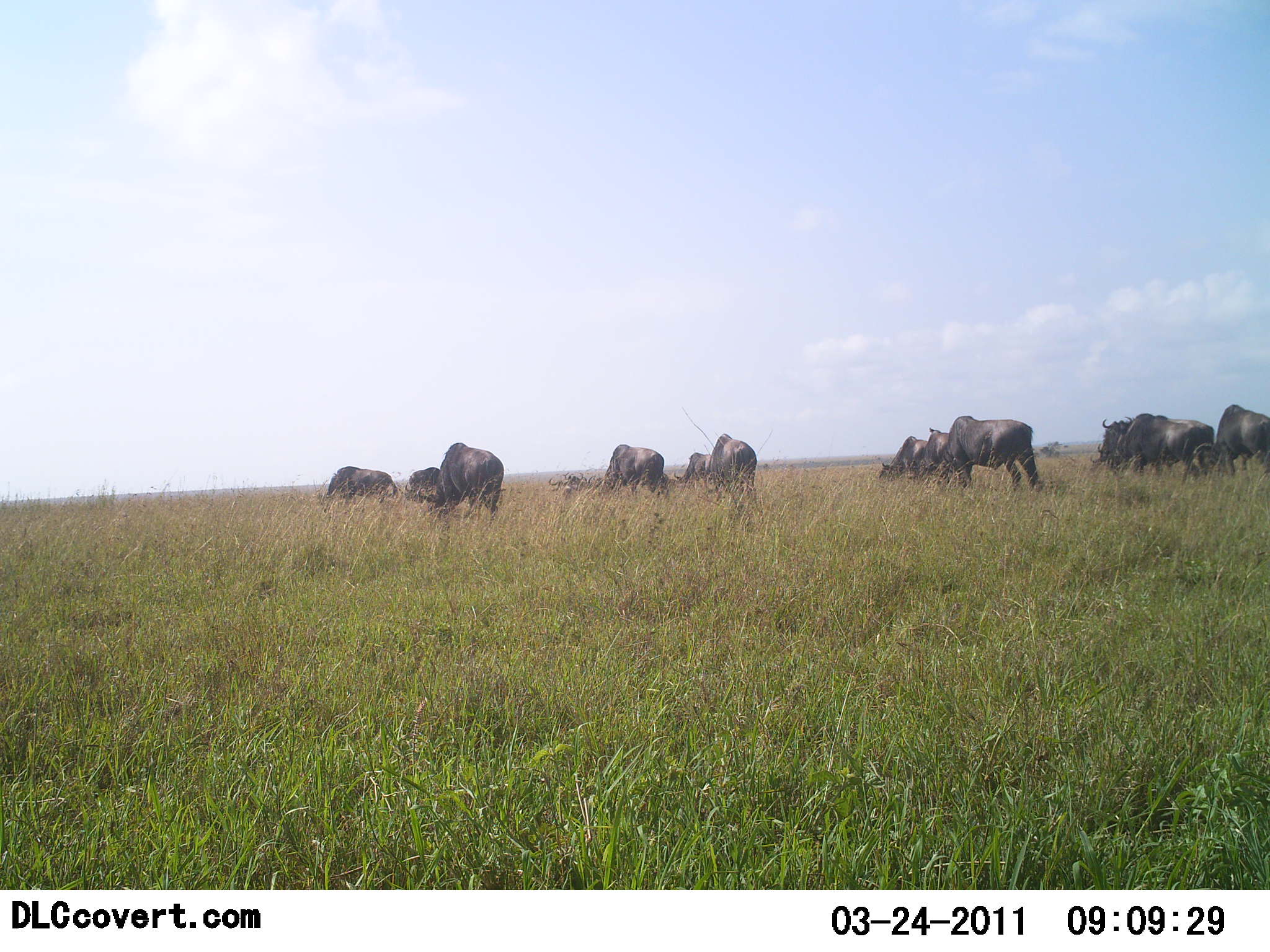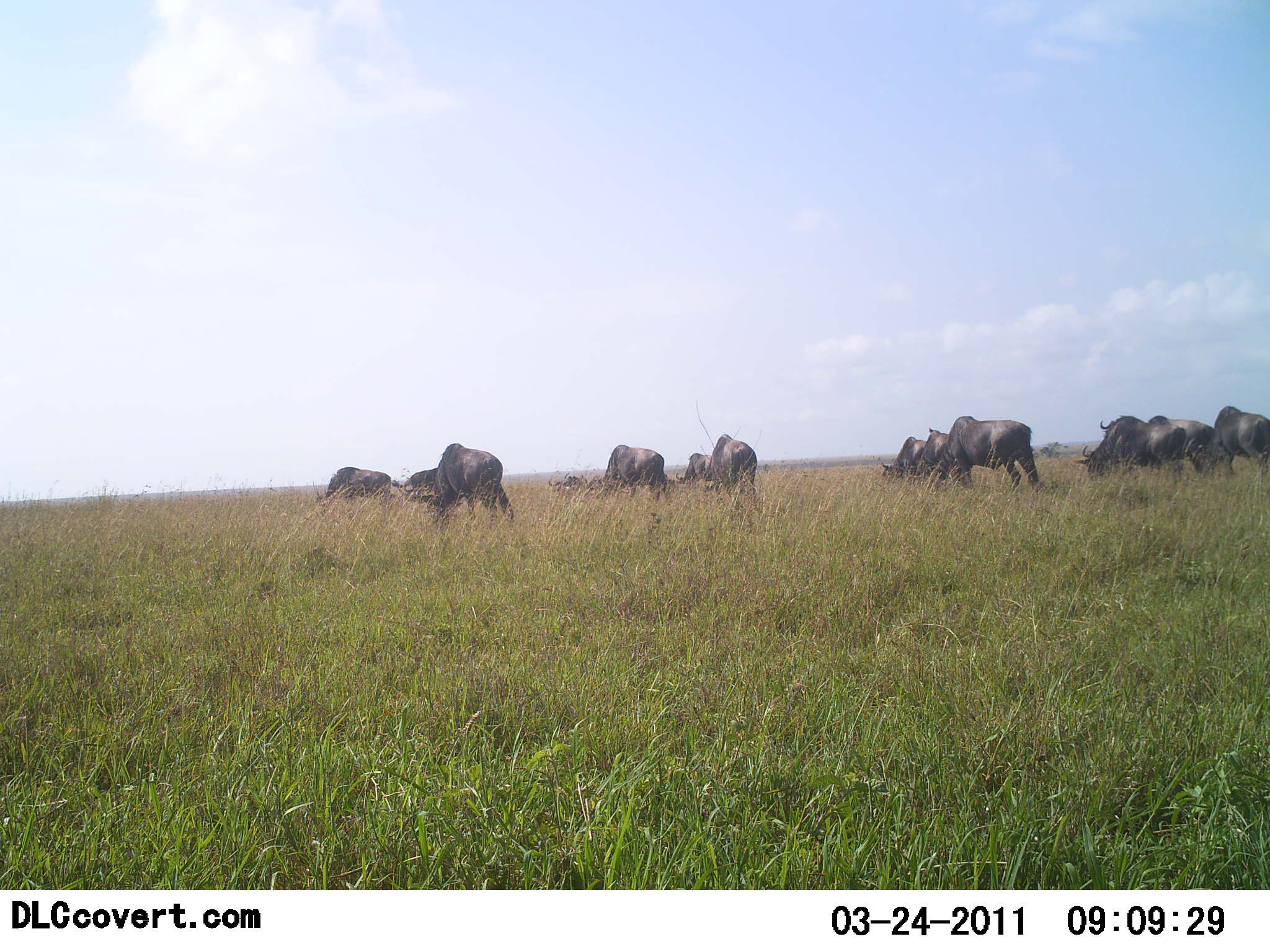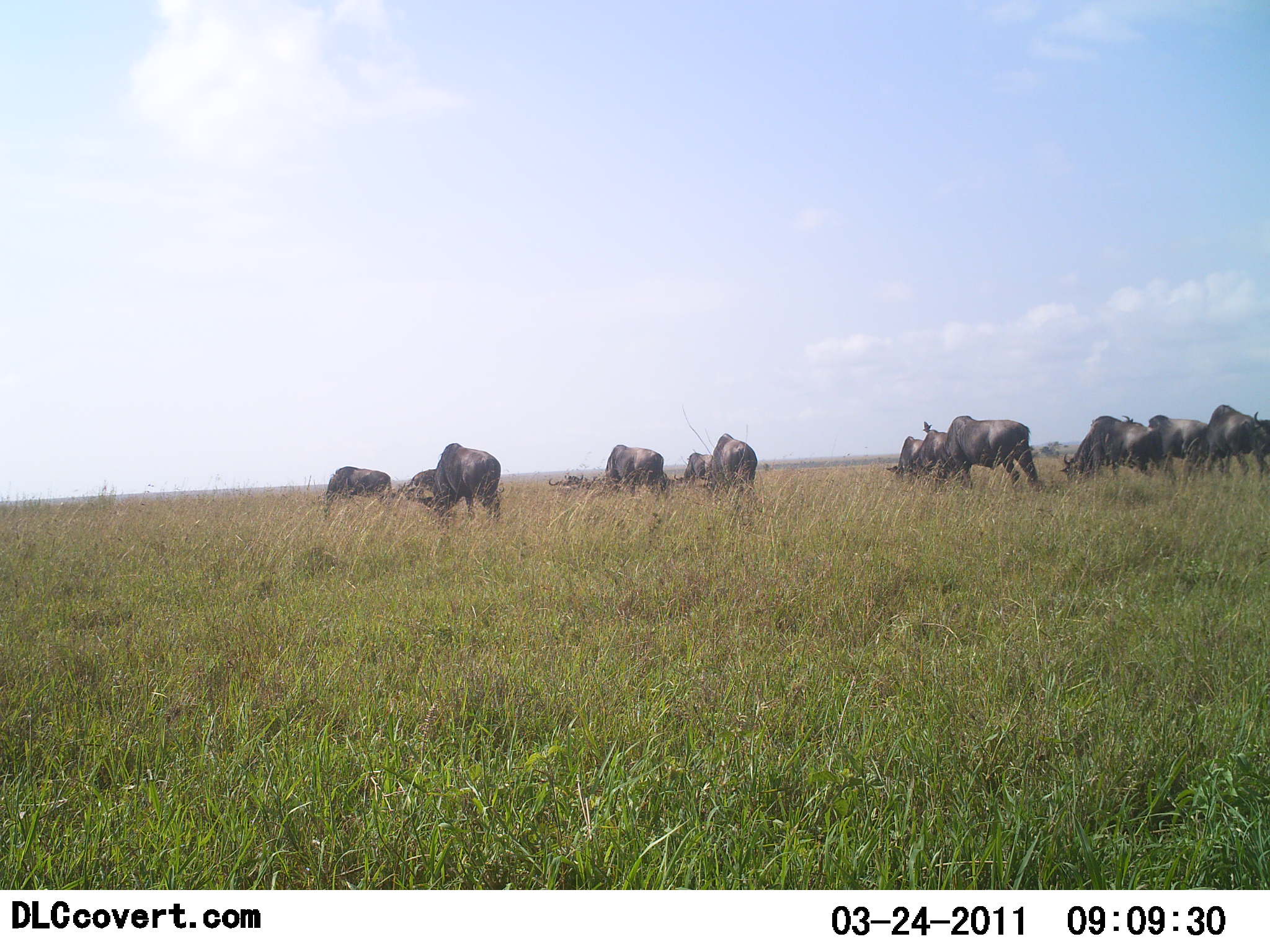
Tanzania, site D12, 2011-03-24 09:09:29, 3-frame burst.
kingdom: Animalia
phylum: Chordata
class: Mammalia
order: Artiodactyla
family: Bovidae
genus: Connochaetes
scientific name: Connochaetes taurinus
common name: blue wildebeest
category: wildebeest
Wildebeest (blue wildebeest) (Connochaetes taurinus), count 11-50. Behavior (volunteer vote fractions): standing 33%, resting 0%, moving 25%, interacting 0%. Young present (vote fraction): 0%. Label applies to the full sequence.